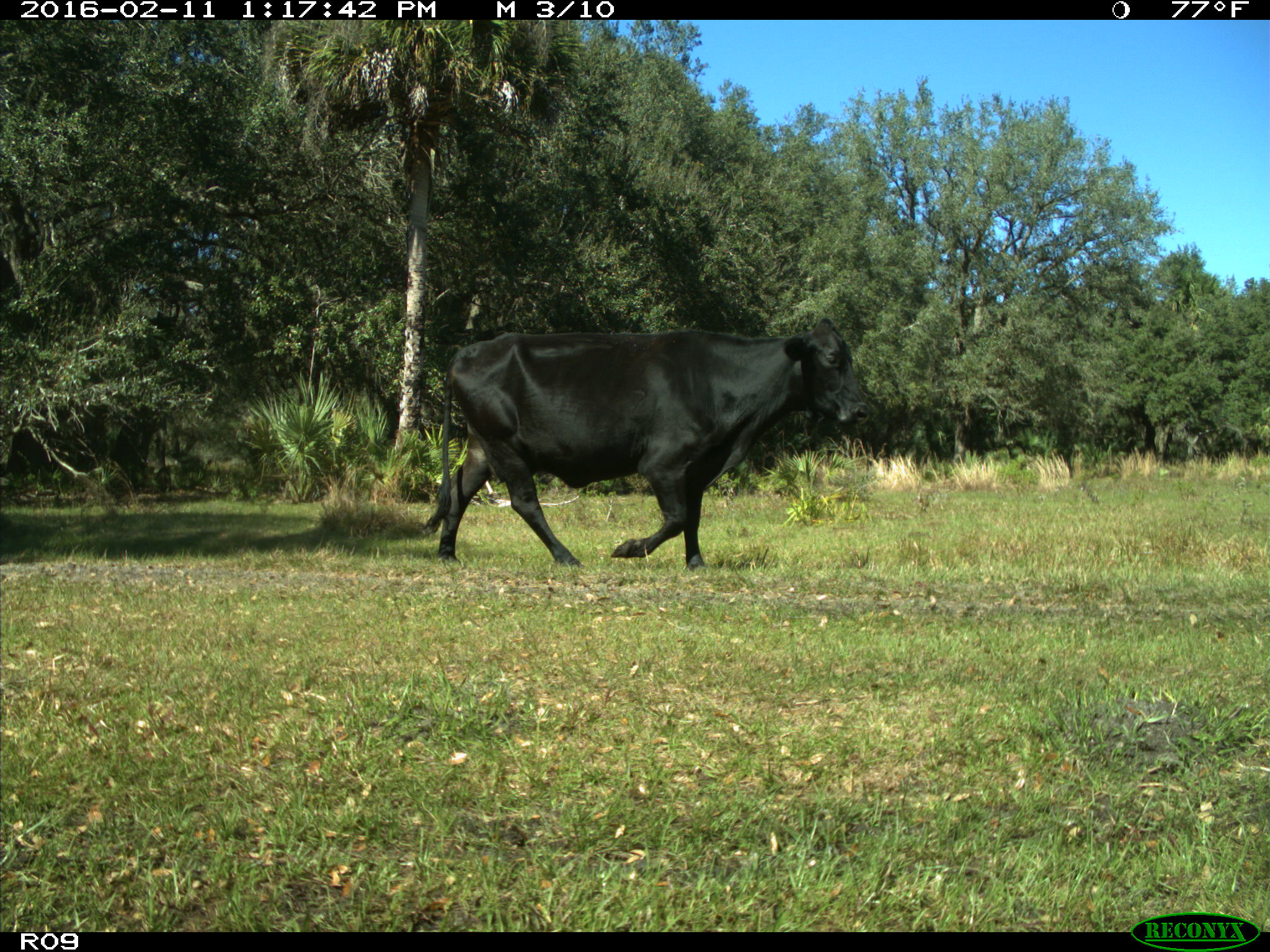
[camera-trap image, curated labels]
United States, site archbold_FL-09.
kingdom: Animalia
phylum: Chordata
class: Mammalia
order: Artiodactyla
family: Bovidae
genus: Bos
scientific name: Bos taurus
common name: domestic cow